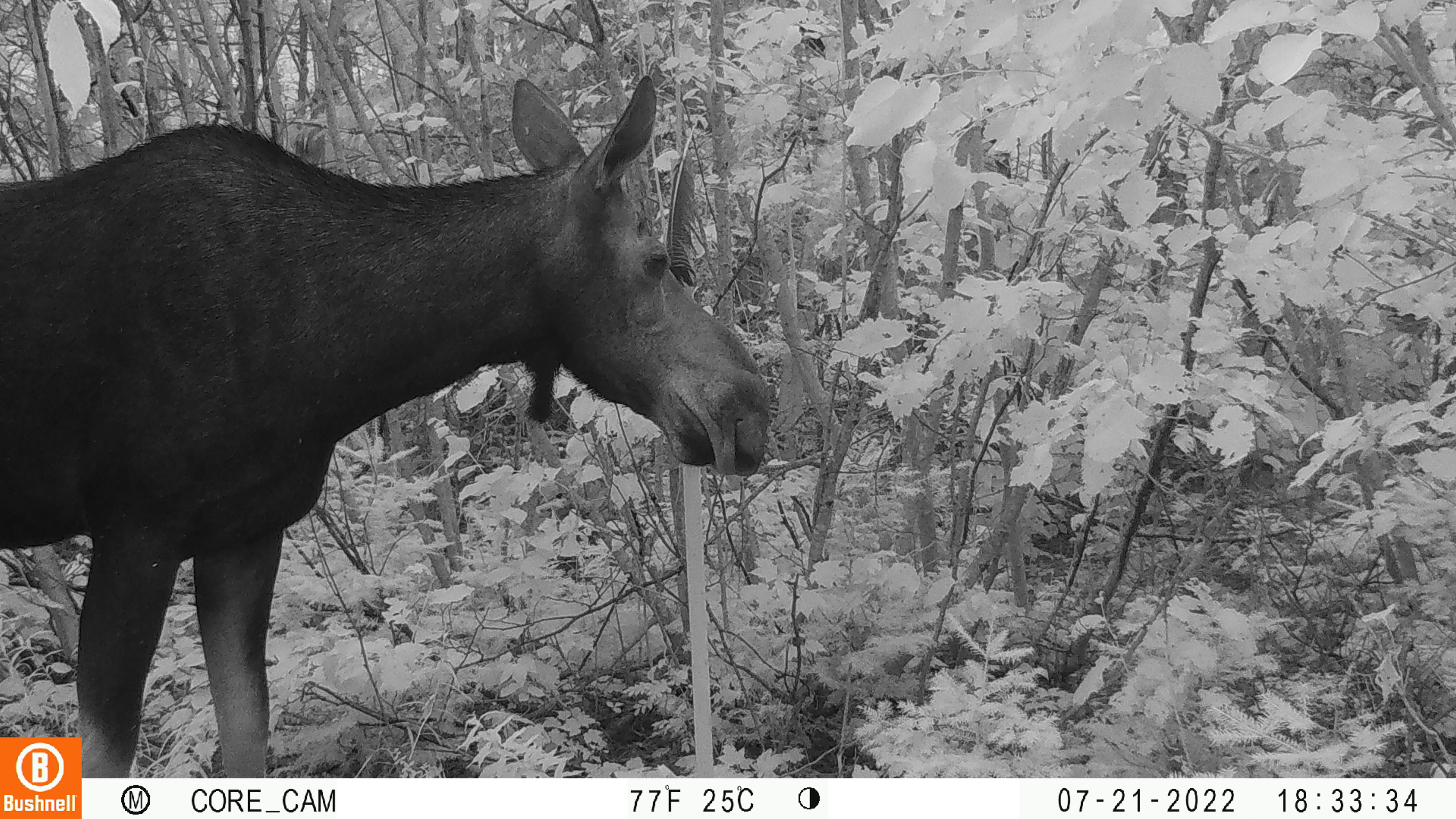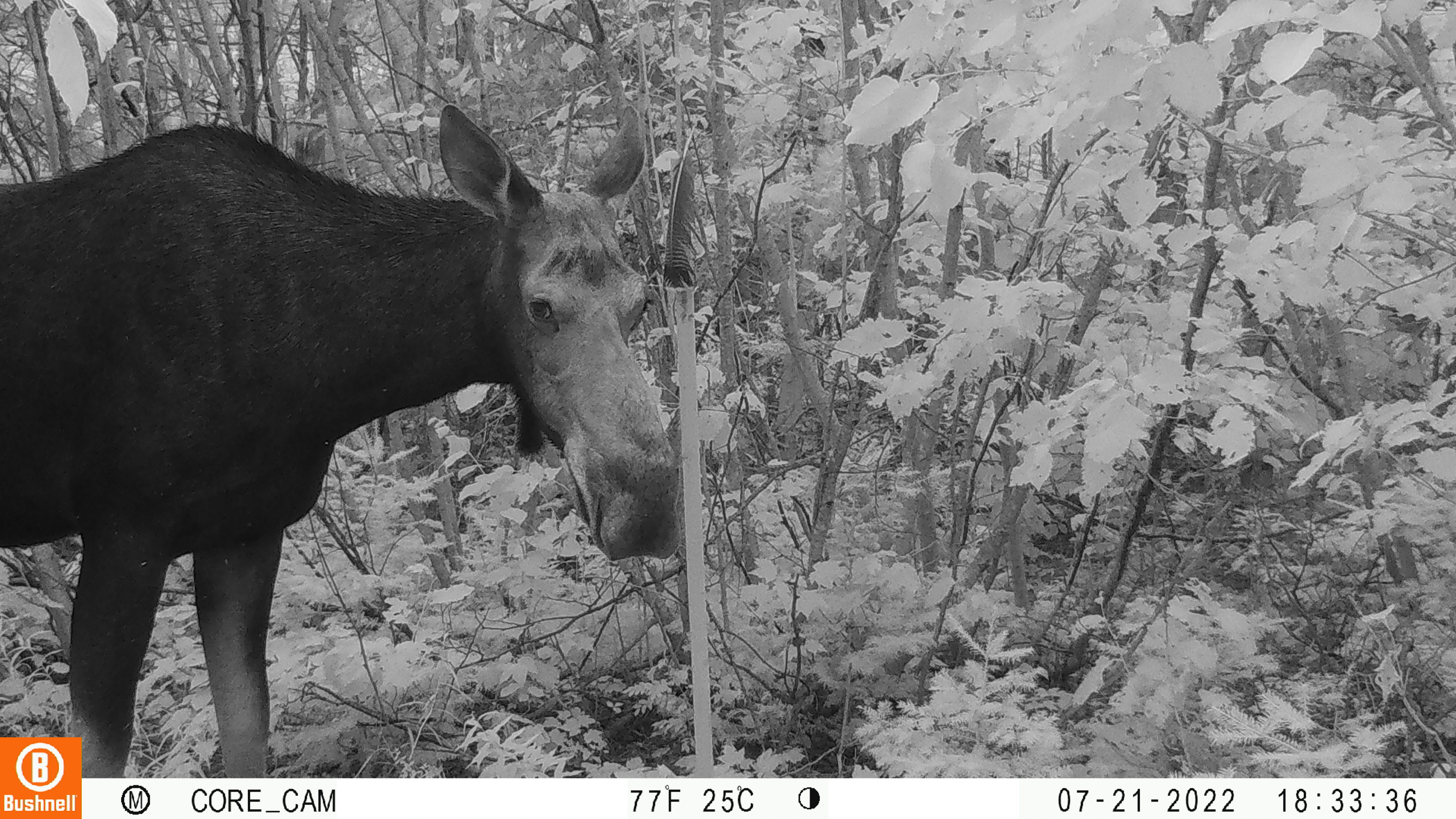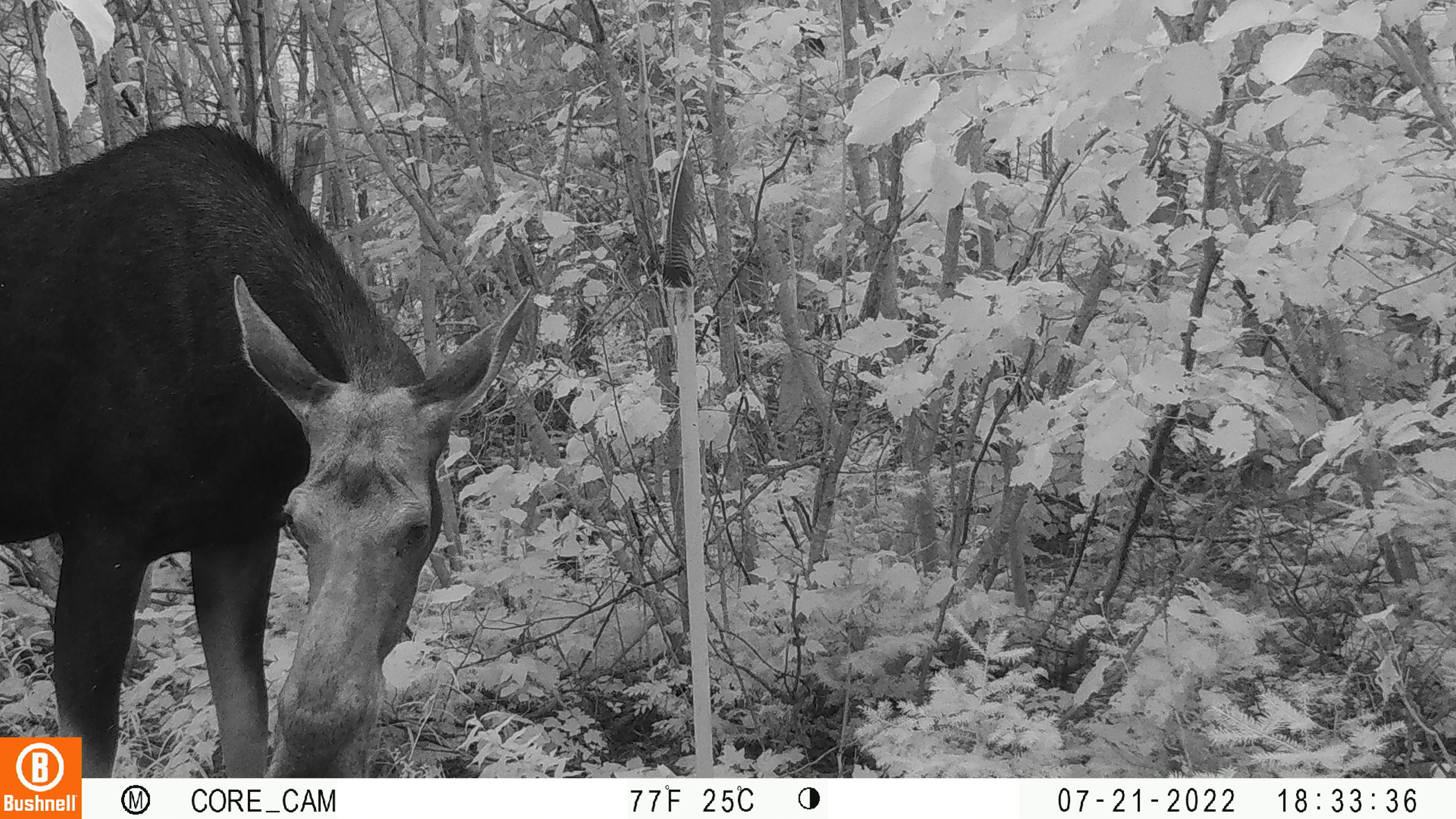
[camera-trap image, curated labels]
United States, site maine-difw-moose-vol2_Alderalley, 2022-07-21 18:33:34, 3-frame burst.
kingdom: Animalia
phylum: Chordata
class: Mammalia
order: Artiodactyla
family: Cervidae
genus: Alces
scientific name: Alces alces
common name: moose